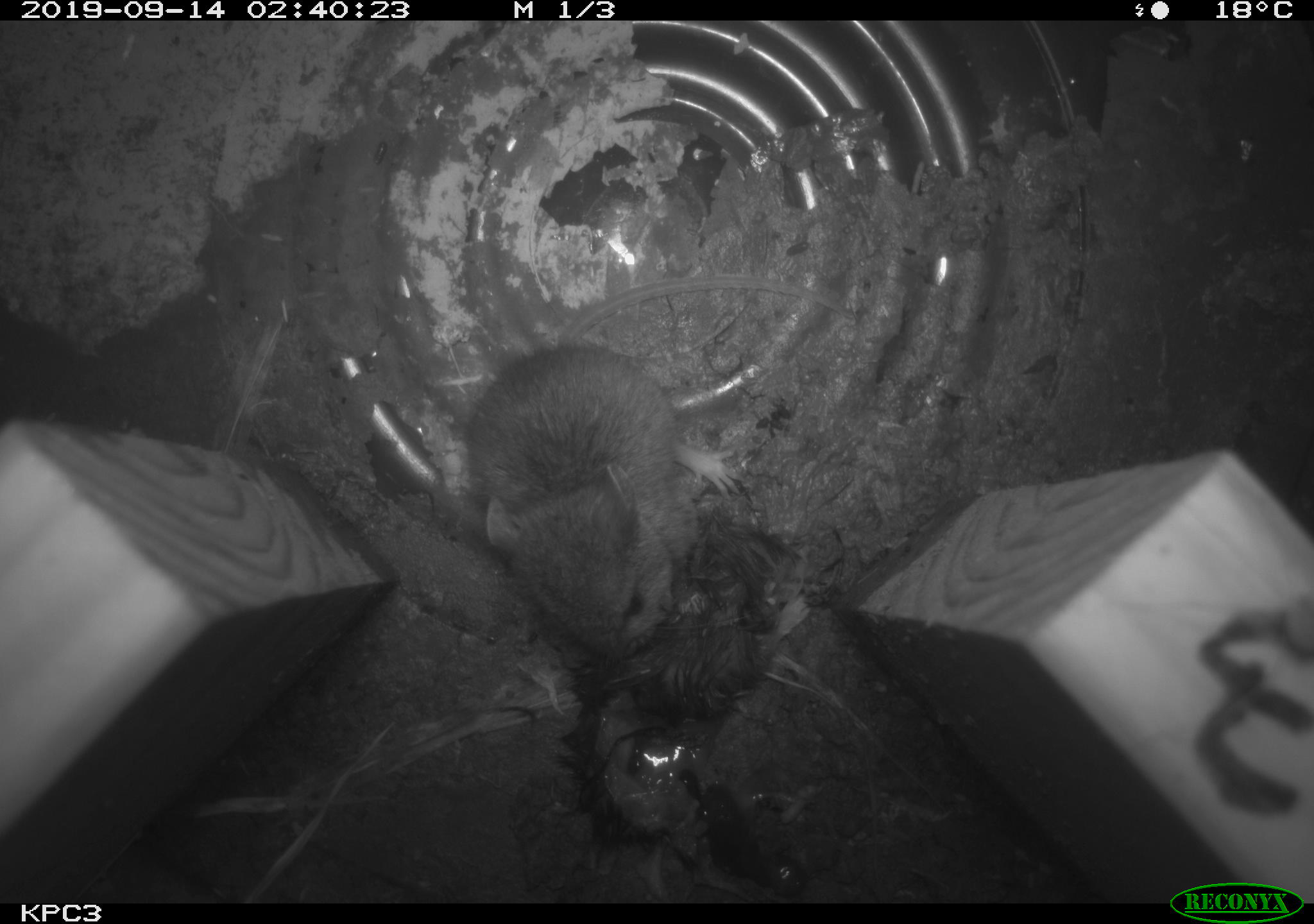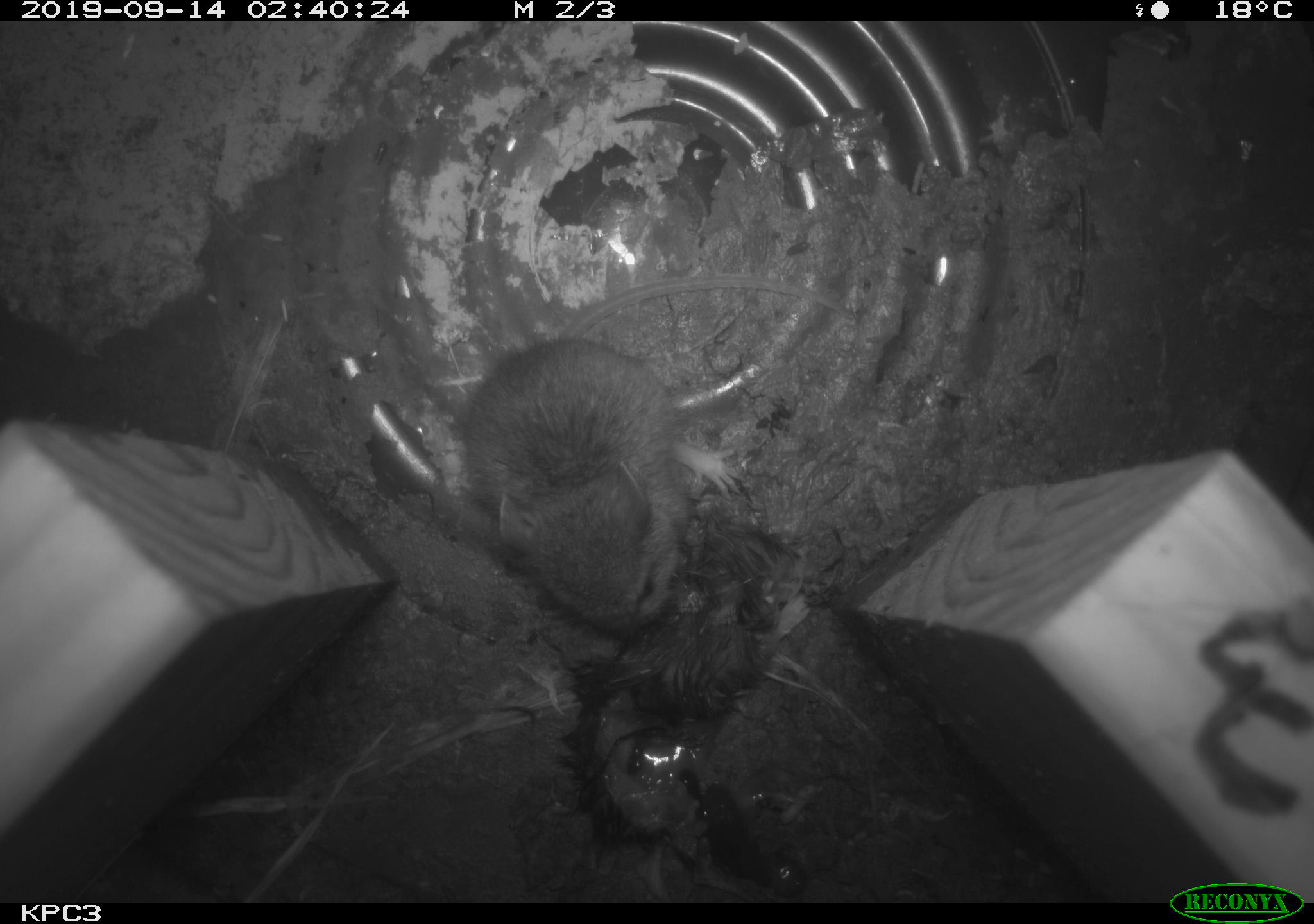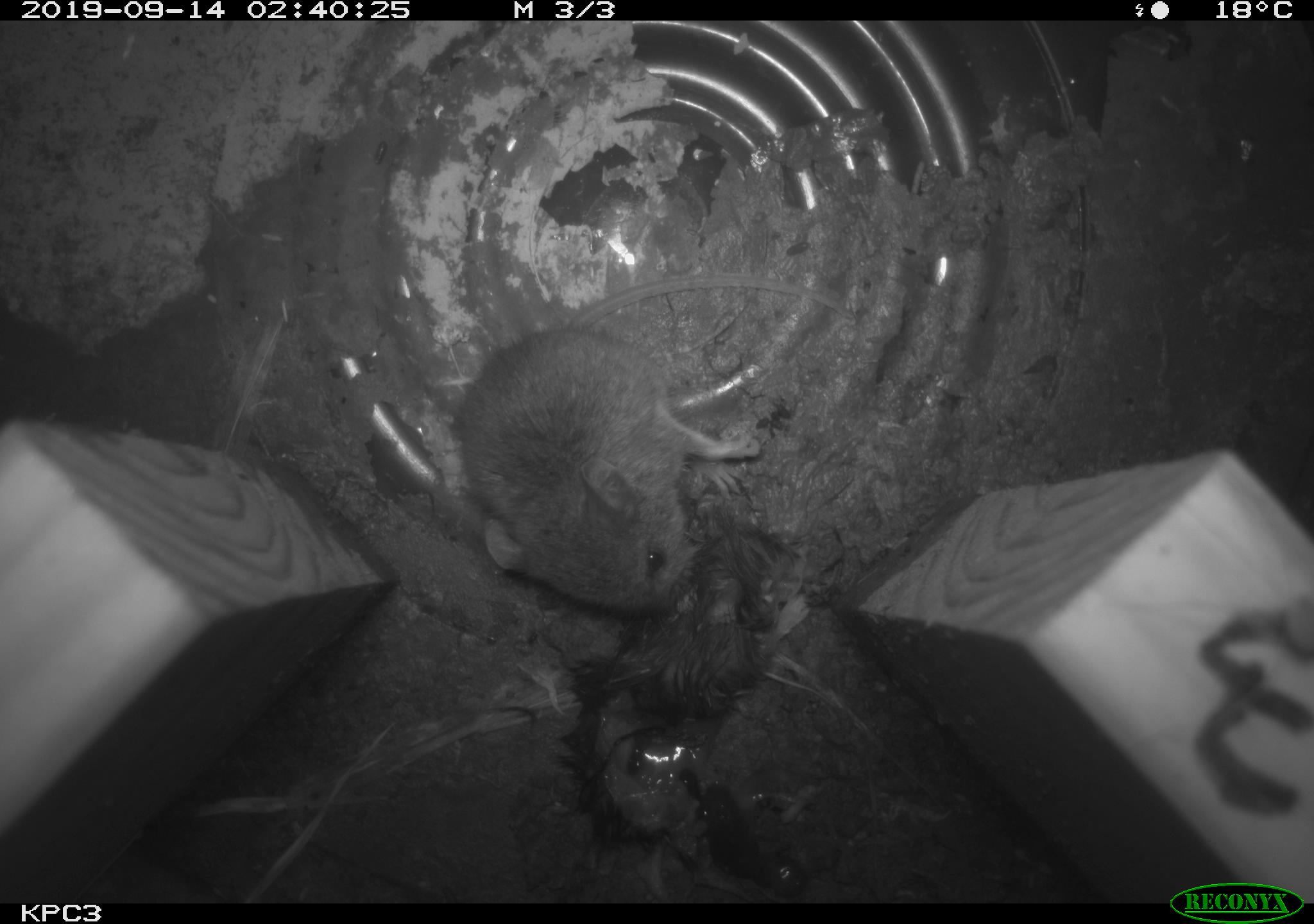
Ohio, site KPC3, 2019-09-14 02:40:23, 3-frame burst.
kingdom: Animalia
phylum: Chordata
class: Mammalia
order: Rodentia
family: Cricetidae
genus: Peromyscus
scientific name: Peromyscus leucopus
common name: white-footed mouse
White-footed mouse (Peromyscus leucopus).